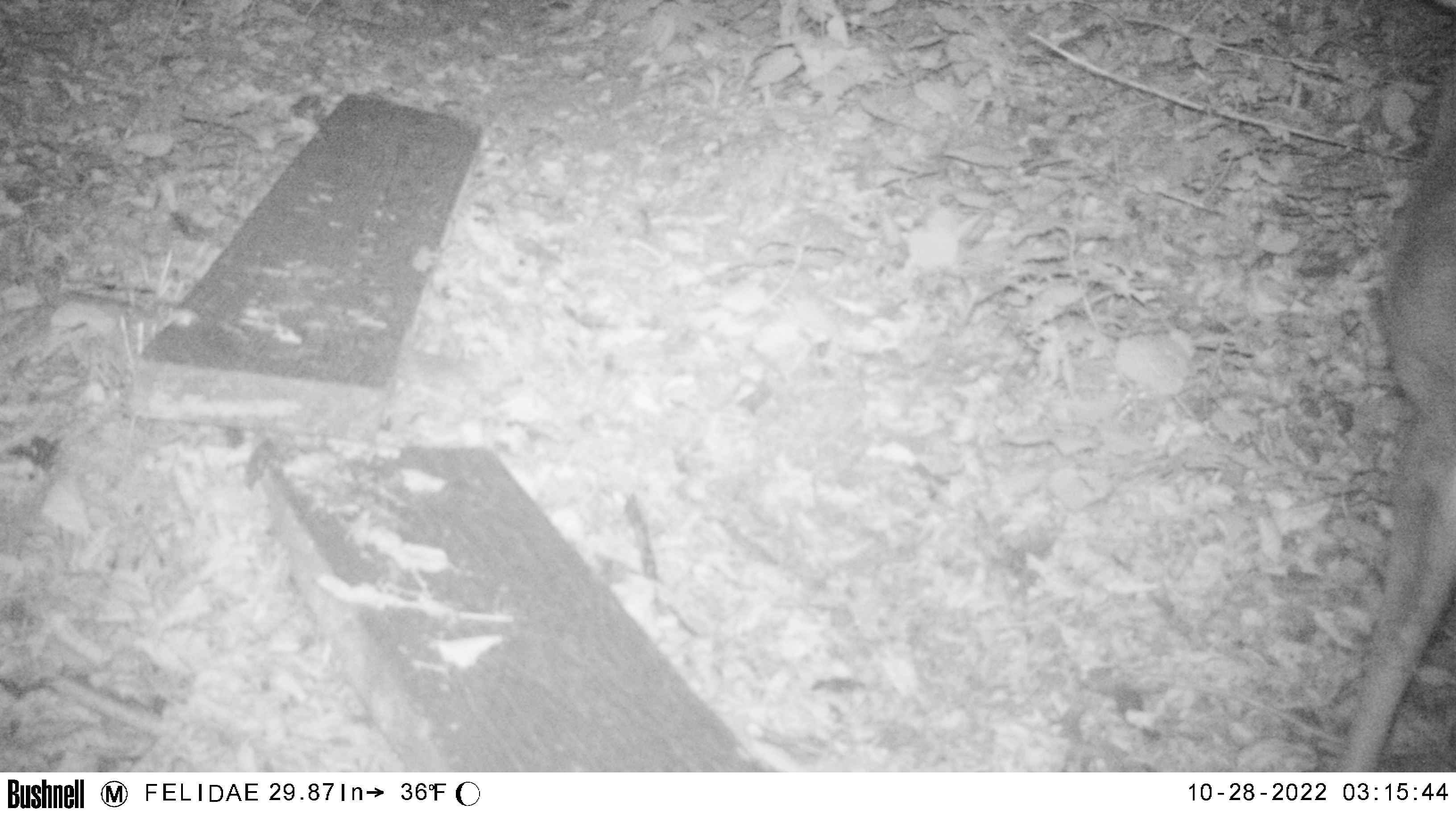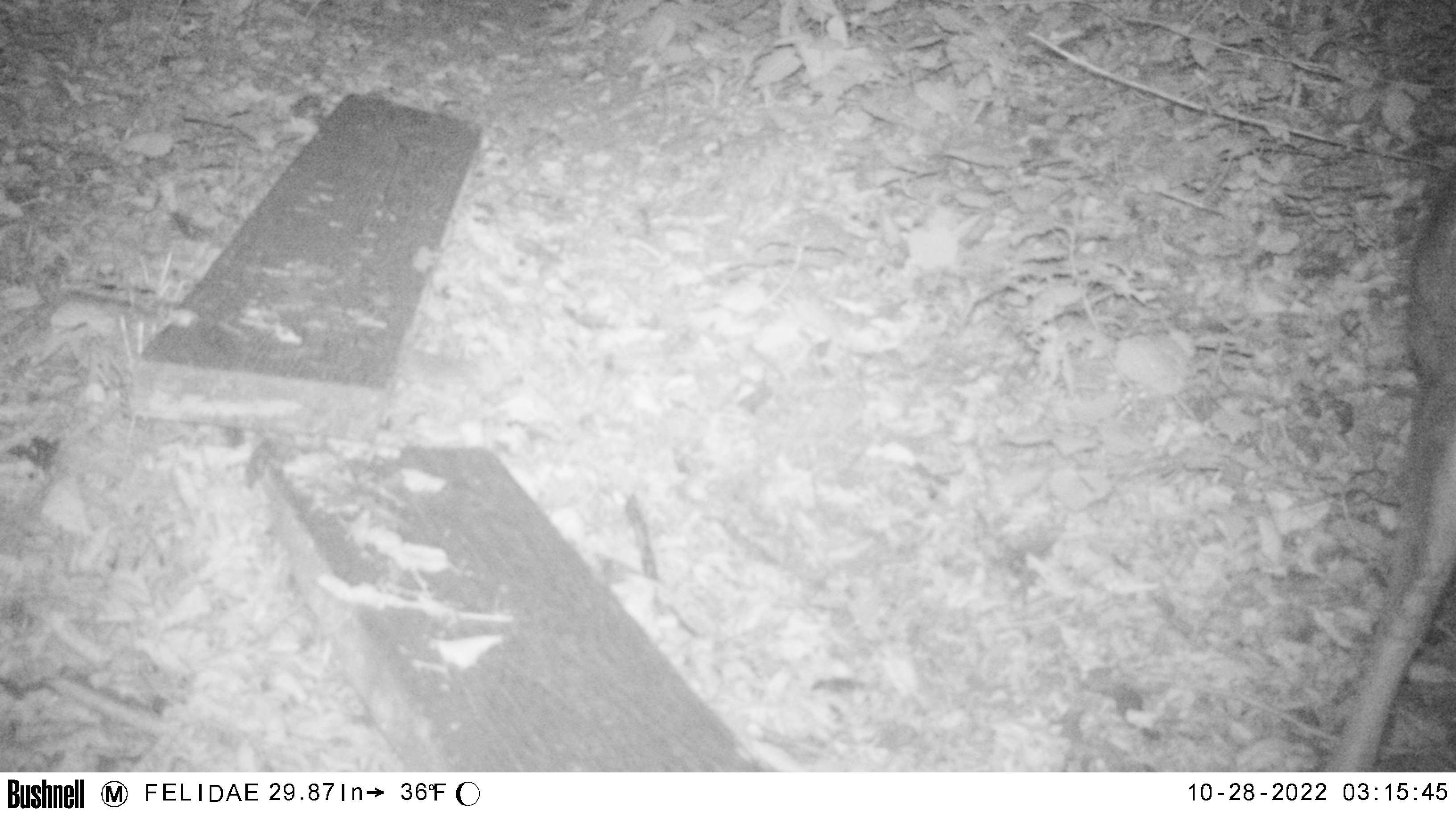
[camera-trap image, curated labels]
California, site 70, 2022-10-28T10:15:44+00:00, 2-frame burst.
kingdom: Animalia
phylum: Chordata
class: Mammalia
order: Artiodactyla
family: Cervidae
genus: Odocoileus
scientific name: Odocoileus hemionus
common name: mule deer